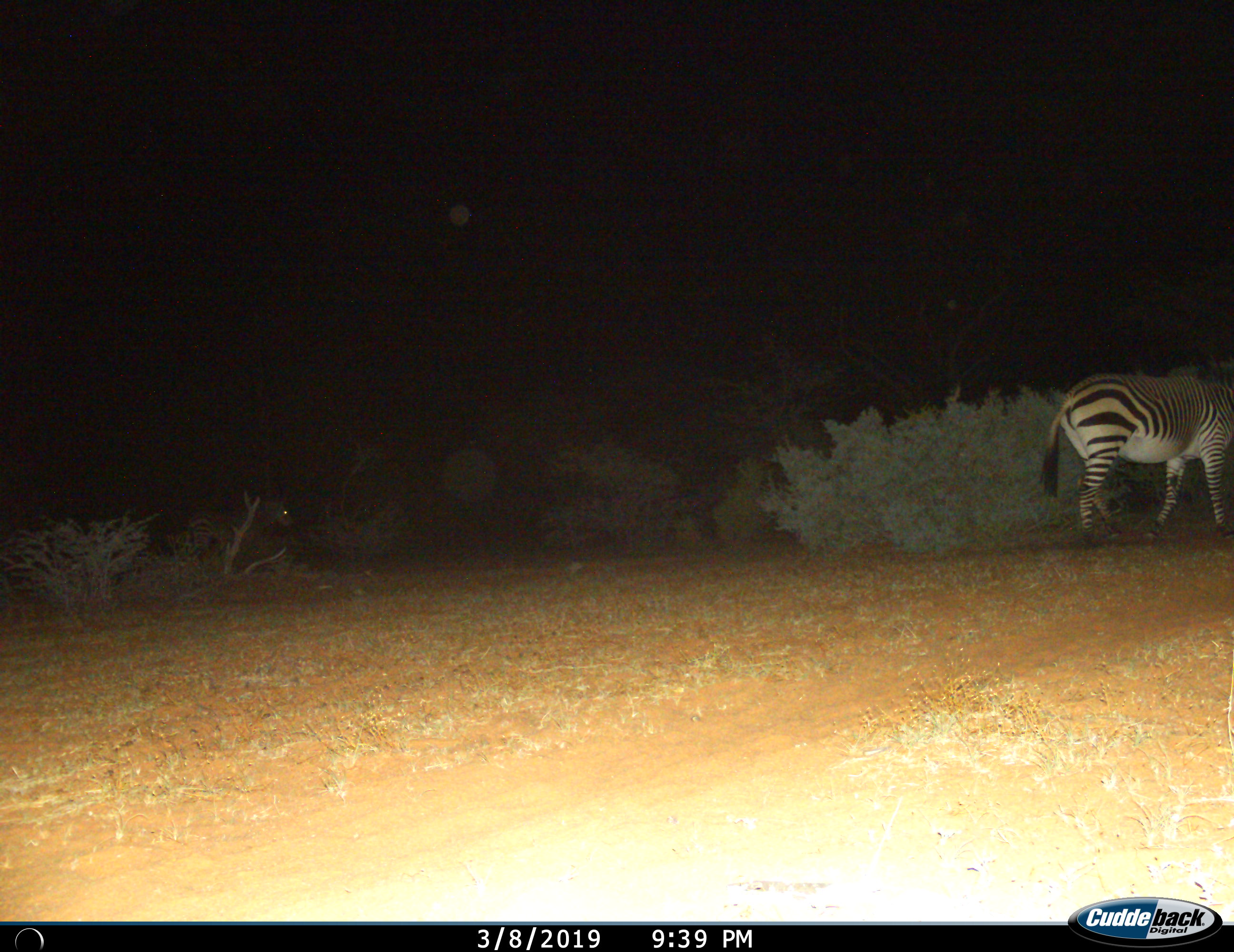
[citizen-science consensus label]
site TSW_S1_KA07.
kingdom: Animalia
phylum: Chordata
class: Mammalia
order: Perissodactyla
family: Equidae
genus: Equus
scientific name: Equus quagga burchellii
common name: burchell's zebra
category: zebraburchells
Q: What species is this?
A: Zebraburchells (burchell's zebra) (Equus quagga burchellii).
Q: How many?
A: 2.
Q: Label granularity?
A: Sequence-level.